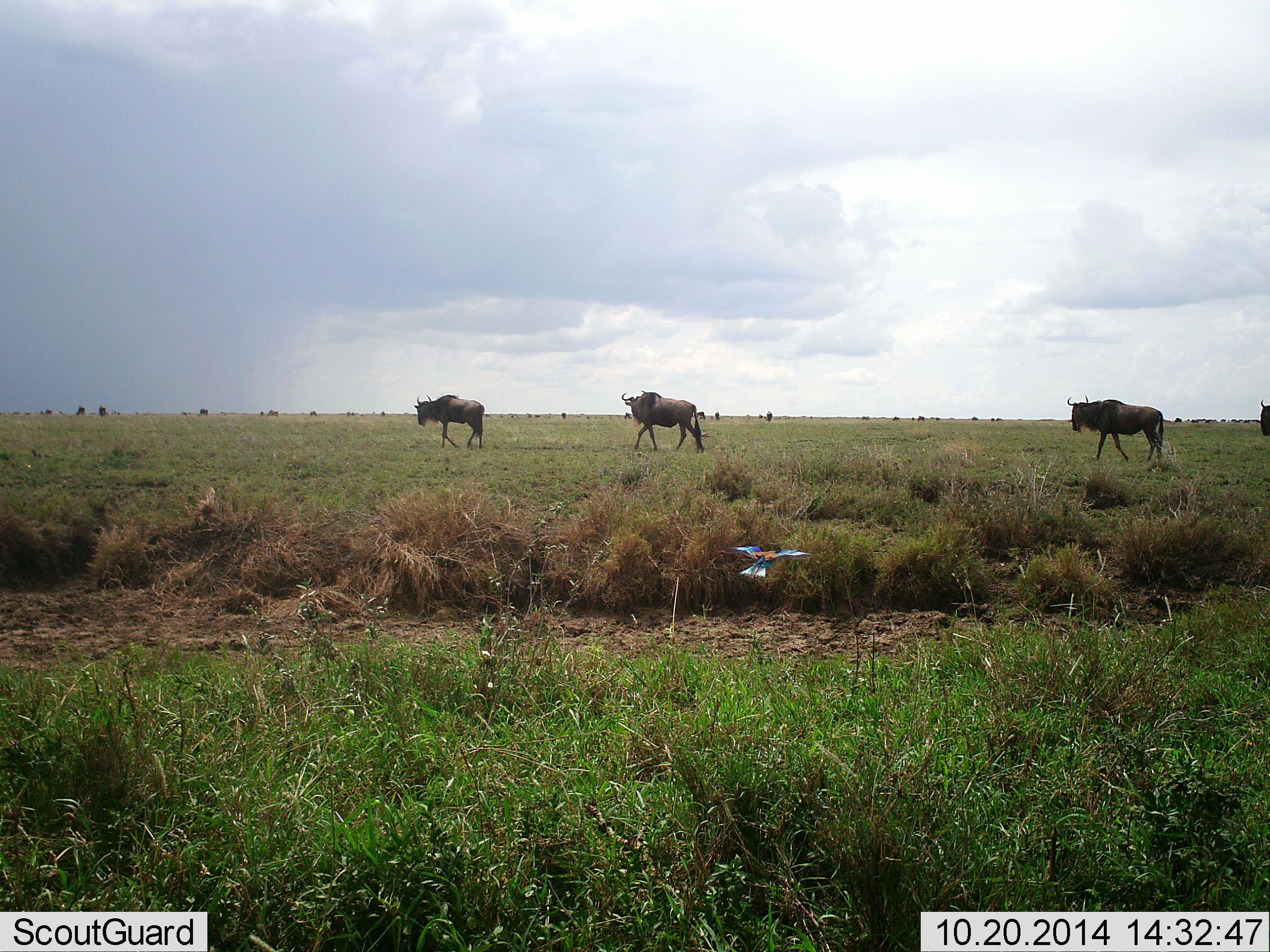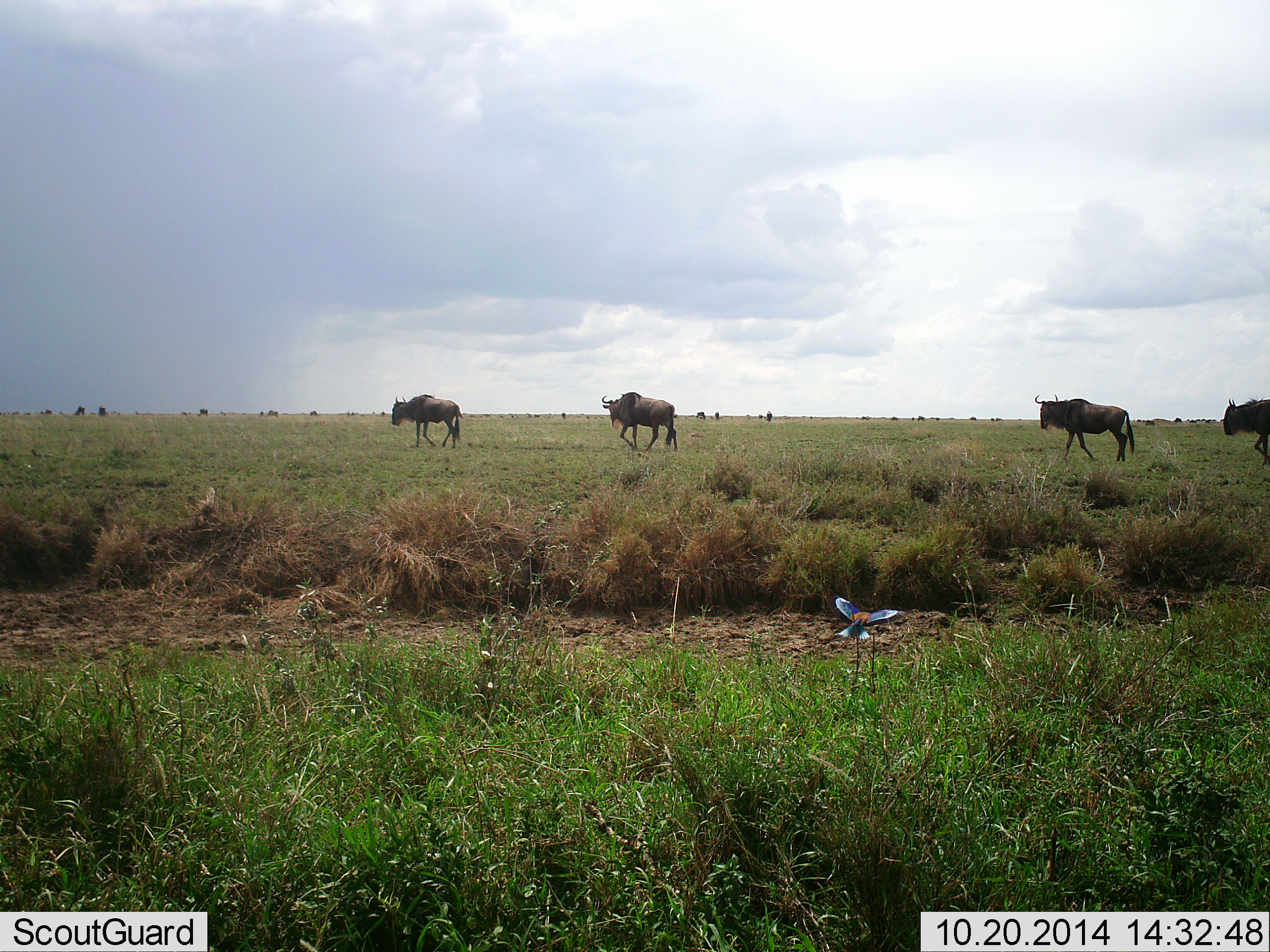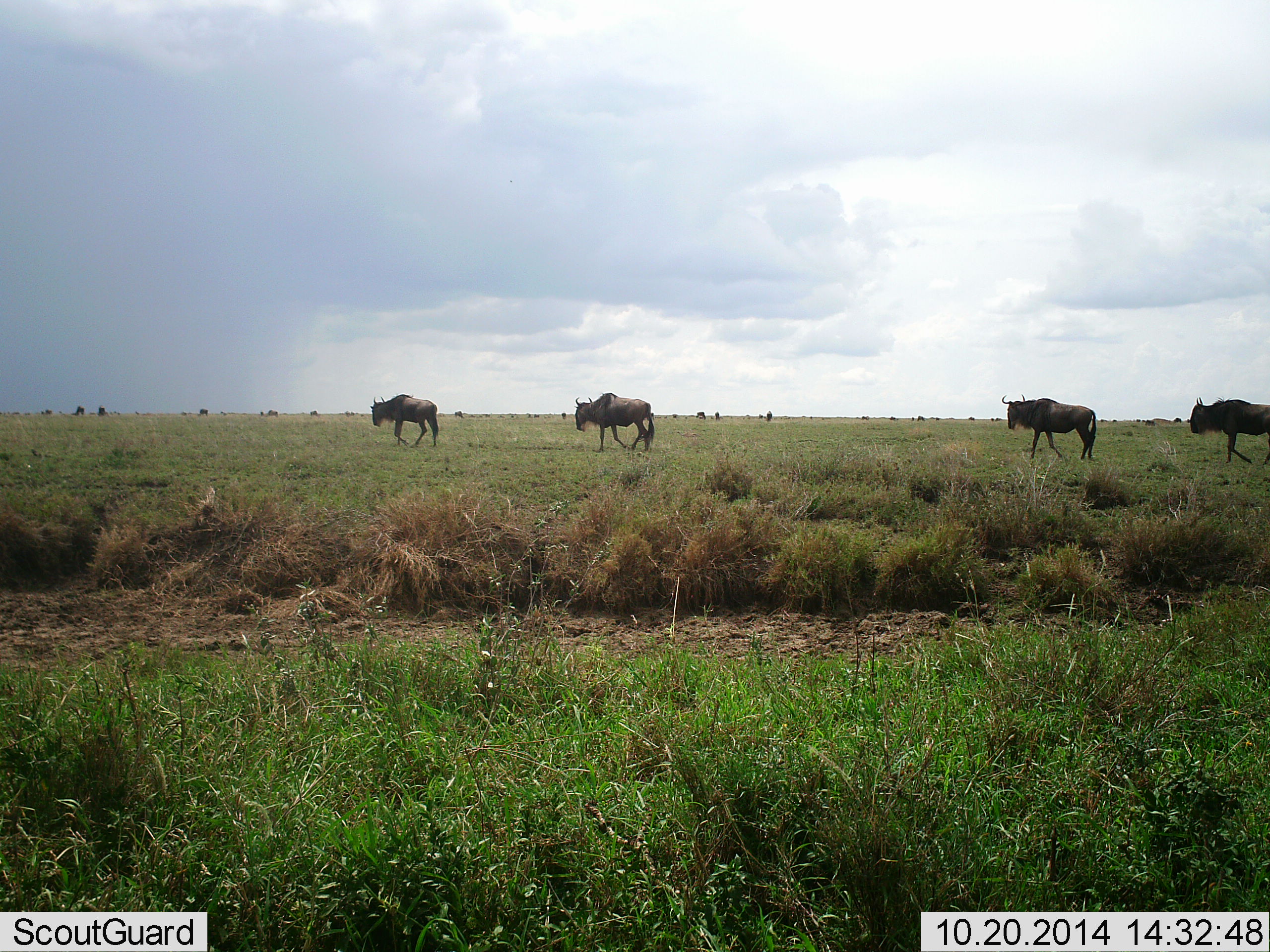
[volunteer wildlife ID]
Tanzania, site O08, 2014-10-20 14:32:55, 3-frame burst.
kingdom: Animalia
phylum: Chordata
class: Aves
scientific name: Aves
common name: bird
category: otherbird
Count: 1.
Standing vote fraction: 0%.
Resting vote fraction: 0%.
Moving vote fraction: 100%.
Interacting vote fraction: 0%.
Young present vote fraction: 0%.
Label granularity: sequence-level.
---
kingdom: Animalia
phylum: Chordata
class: Mammalia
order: Artiodactyla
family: Bovidae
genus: Connochaetes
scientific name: Connochaetes taurinus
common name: blue wildebeest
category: wildebeest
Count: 4.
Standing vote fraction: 15%.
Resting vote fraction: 0%.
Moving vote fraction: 100%.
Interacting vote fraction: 0%.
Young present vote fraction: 0%.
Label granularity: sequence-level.